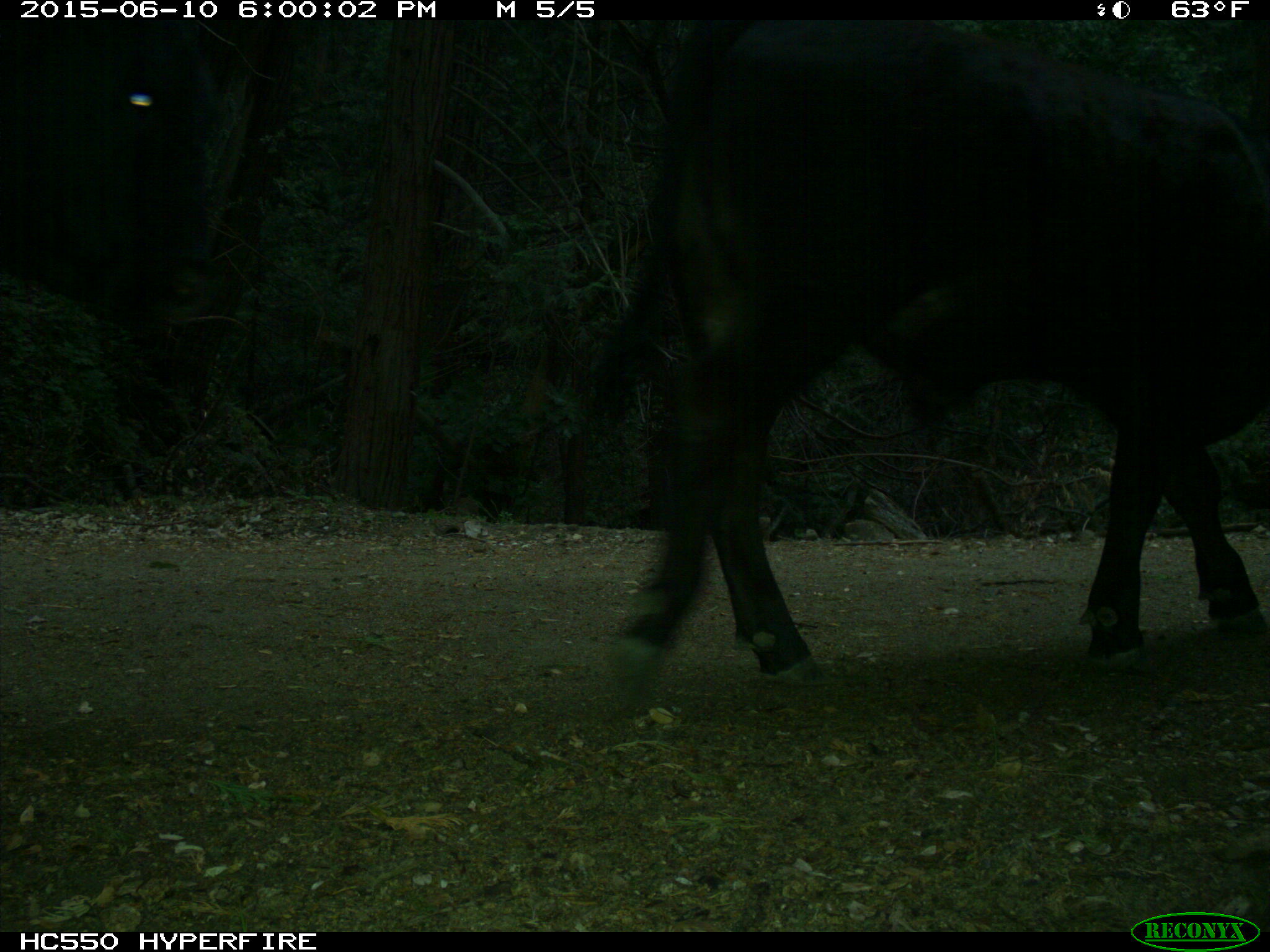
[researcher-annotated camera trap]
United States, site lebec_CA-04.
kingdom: Animalia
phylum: Chordata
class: Mammalia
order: Artiodactyla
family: Bovidae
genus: Bos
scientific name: Bos taurus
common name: domestic cow